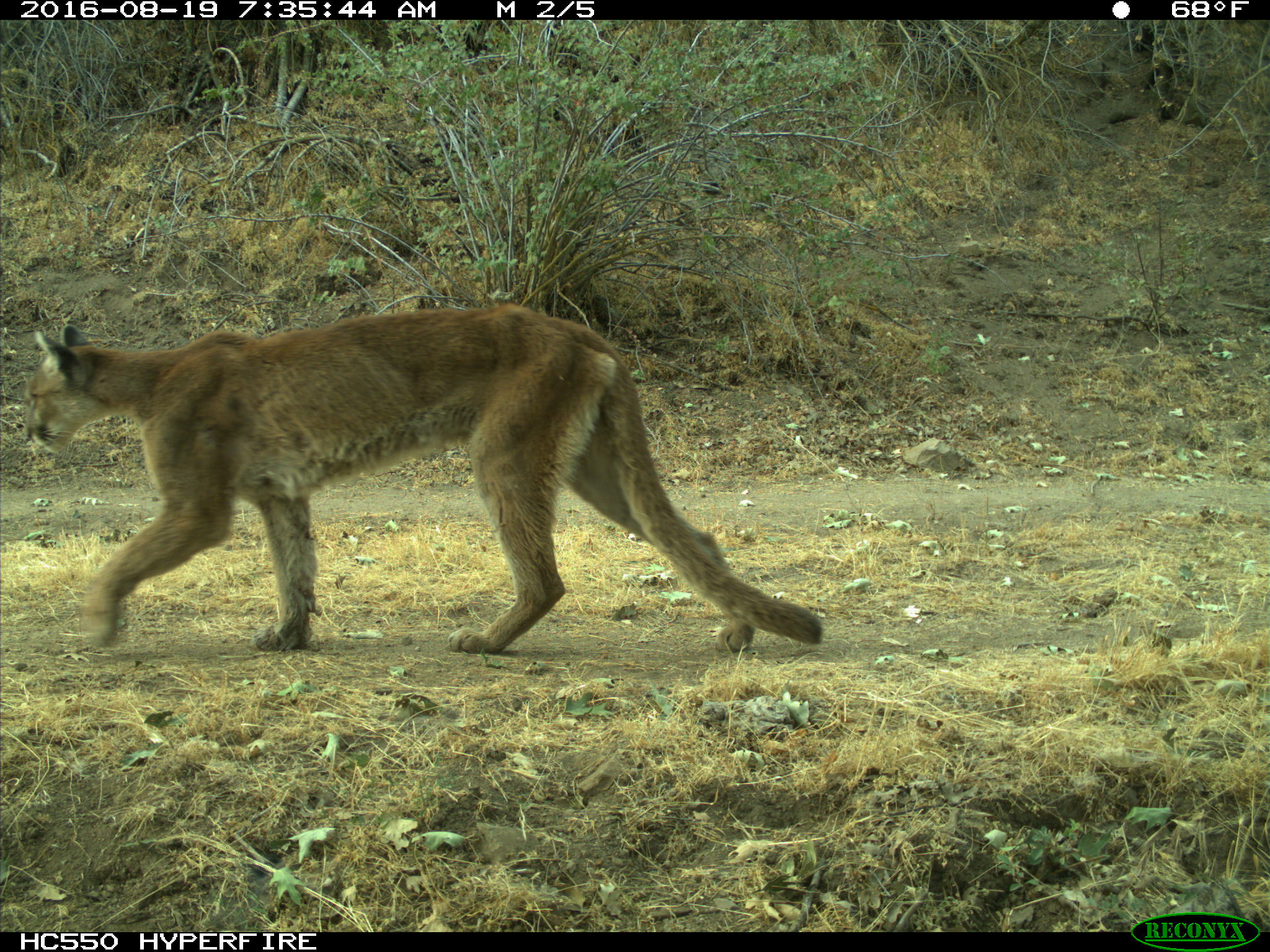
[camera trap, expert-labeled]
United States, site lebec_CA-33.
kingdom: Animalia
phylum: Chordata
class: Mammalia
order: Carnivora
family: Felidae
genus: Puma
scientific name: Puma concolor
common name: mountain lion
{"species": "Puma concolor (mountain lion)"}